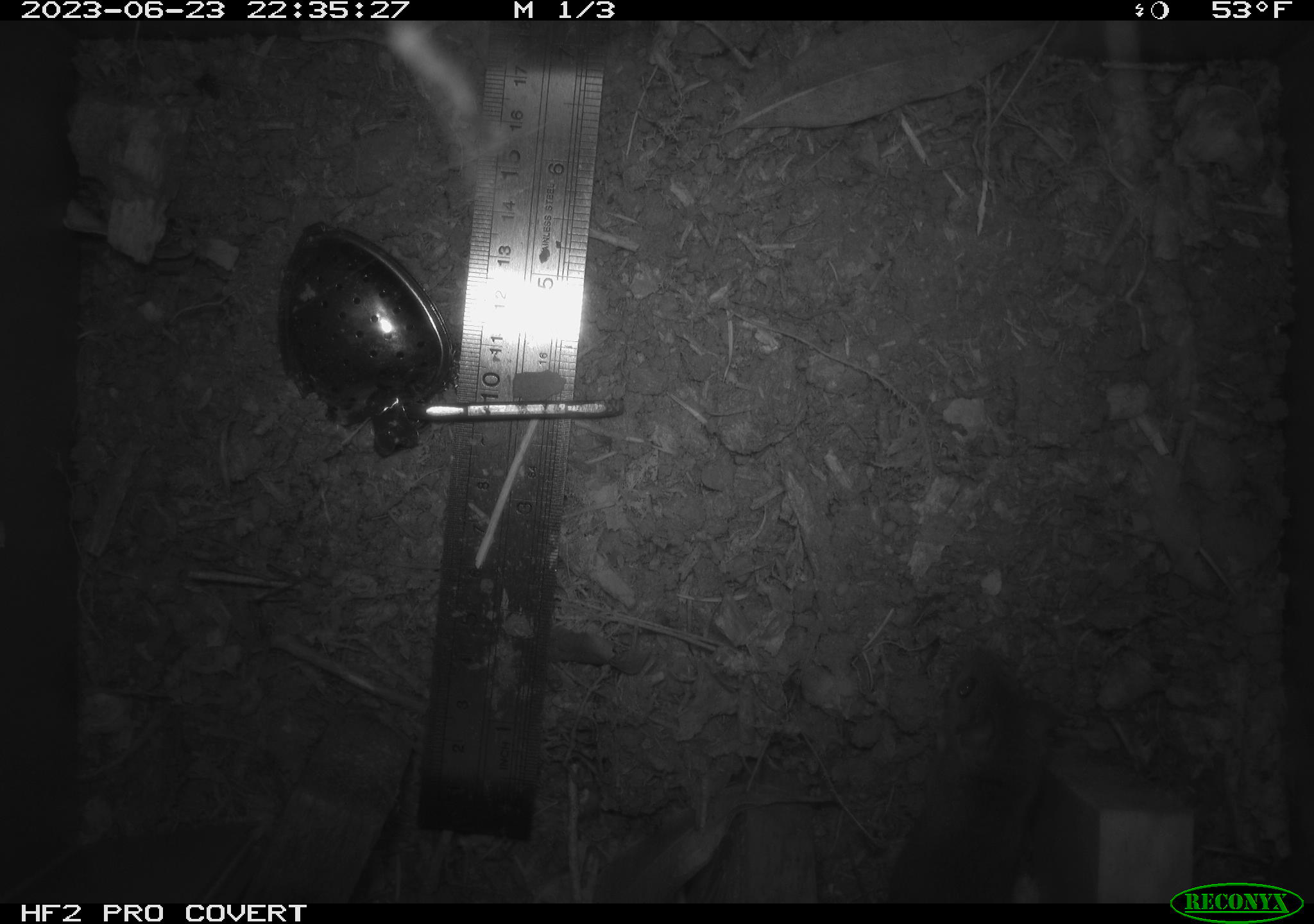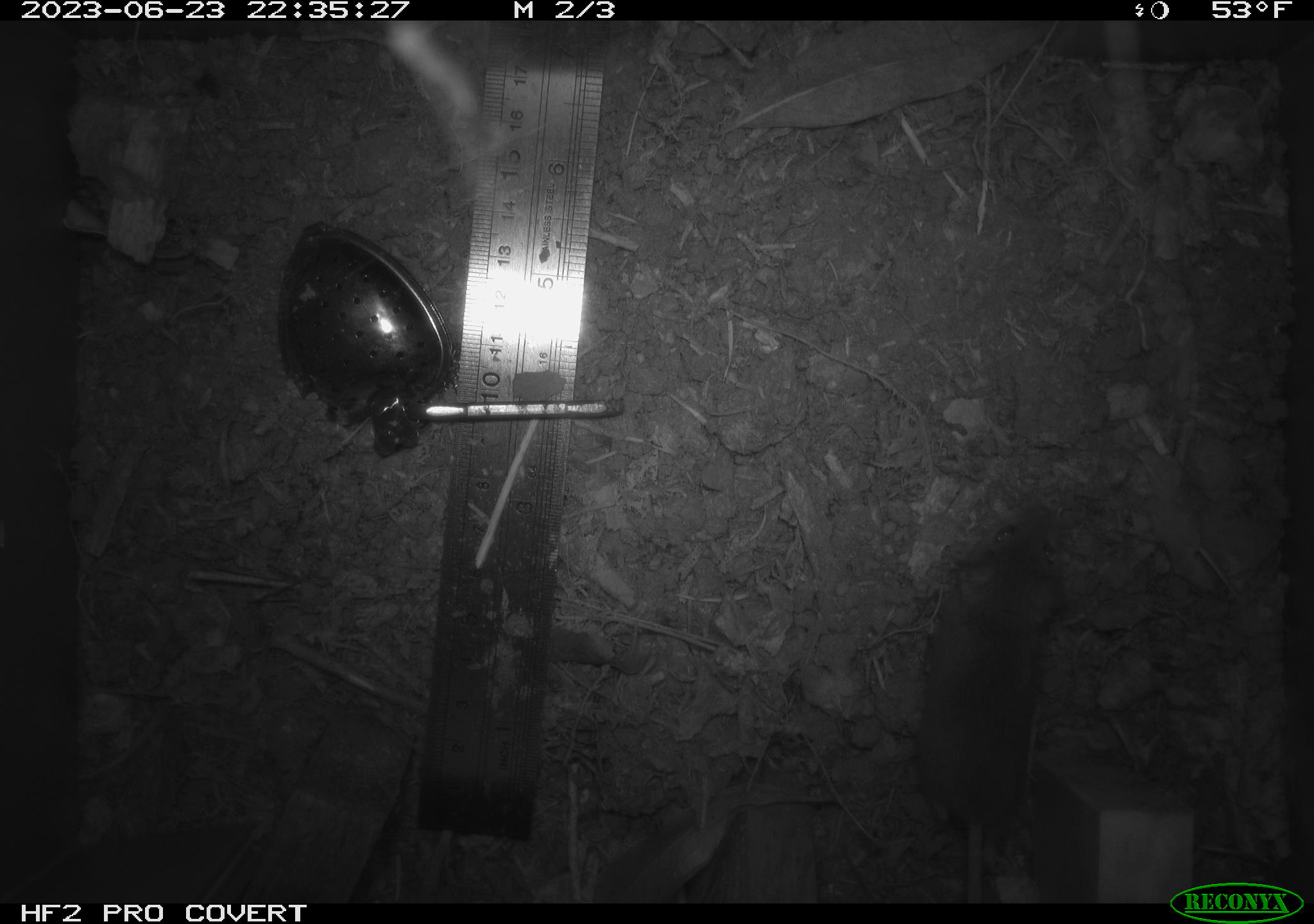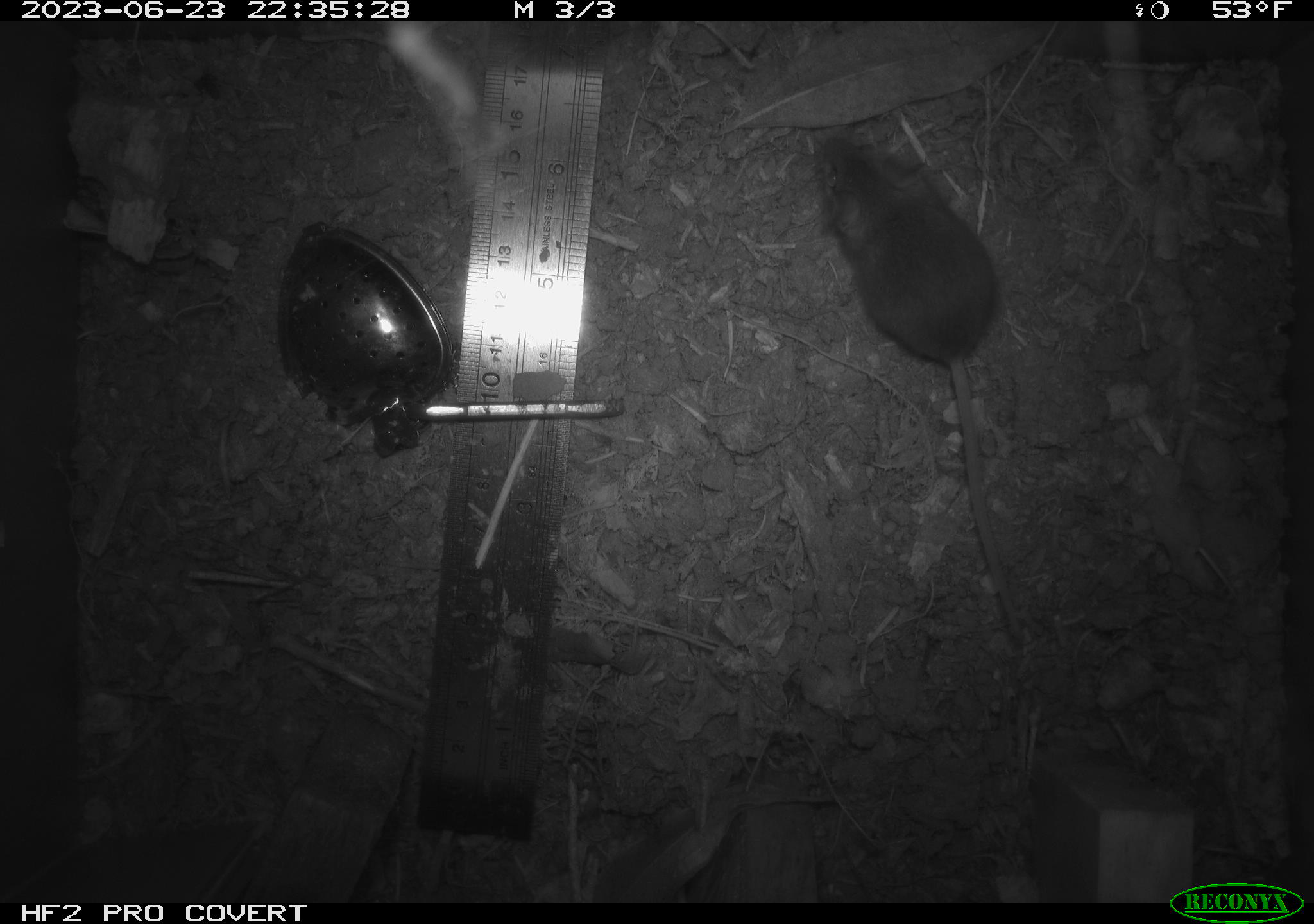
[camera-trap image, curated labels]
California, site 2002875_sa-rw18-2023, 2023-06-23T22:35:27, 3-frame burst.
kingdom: Animalia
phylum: Chordata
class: Mammalia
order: Rodentia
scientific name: Rodentia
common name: mouse species